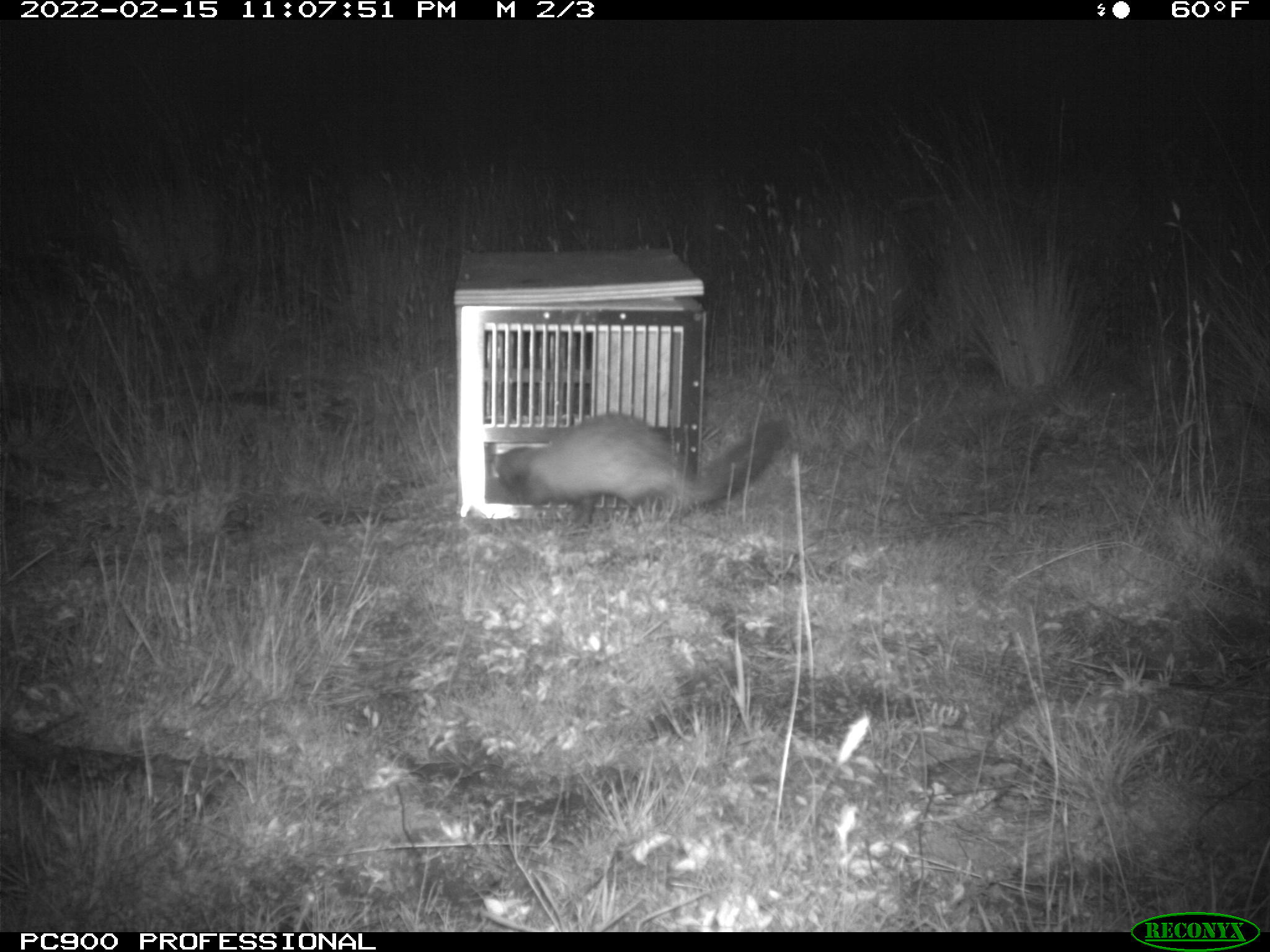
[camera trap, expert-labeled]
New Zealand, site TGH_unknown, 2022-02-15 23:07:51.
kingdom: Animalia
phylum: Chordata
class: Mammalia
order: Carnivora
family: Mustelidae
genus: Mustela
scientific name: Mustela furo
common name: ferret